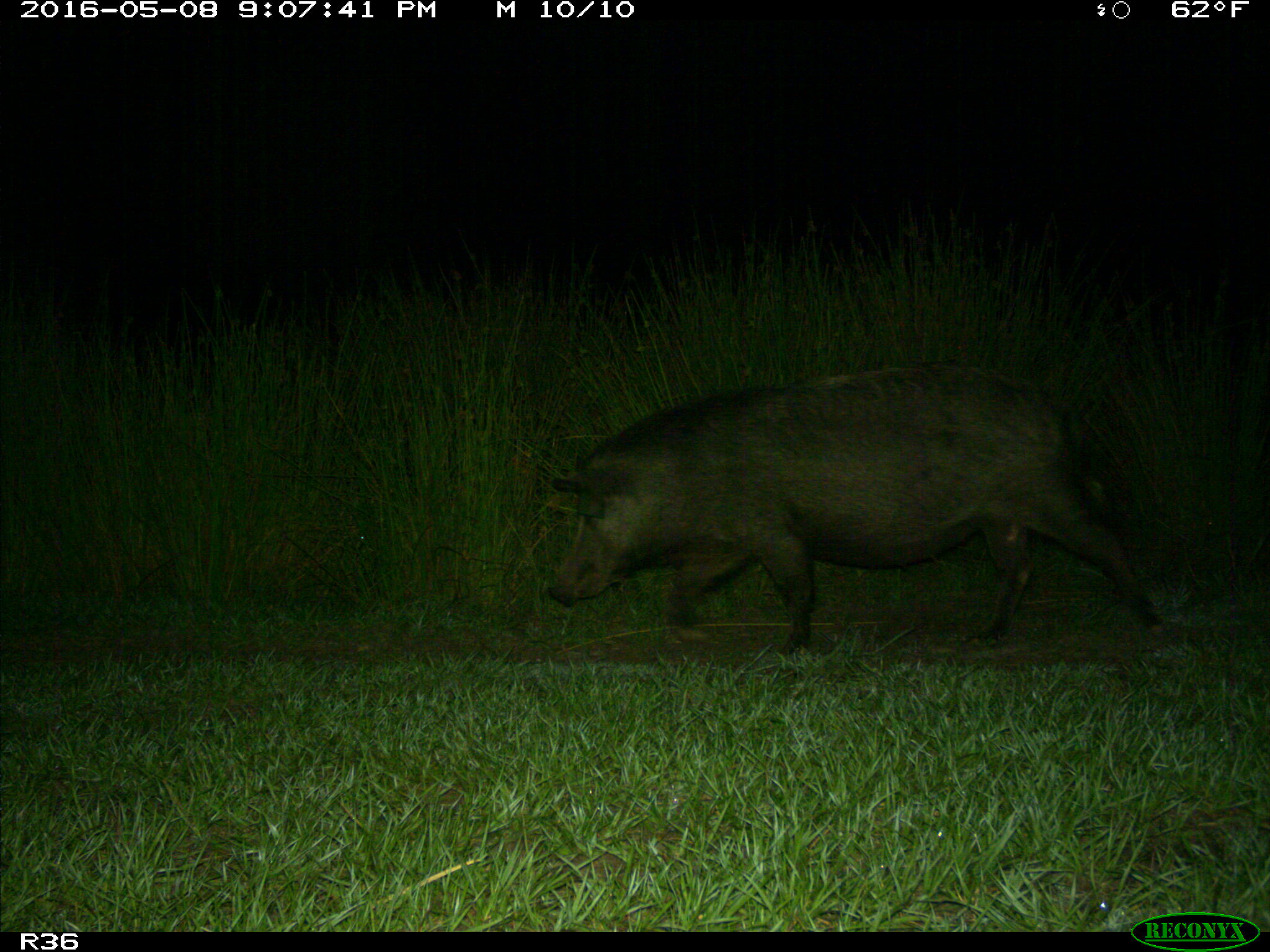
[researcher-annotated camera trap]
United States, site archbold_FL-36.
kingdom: Animalia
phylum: Chordata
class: Mammalia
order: Artiodactyla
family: Suidae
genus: Sus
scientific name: Sus scrofa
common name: wild boar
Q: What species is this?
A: Sus scrofa (wild boar).